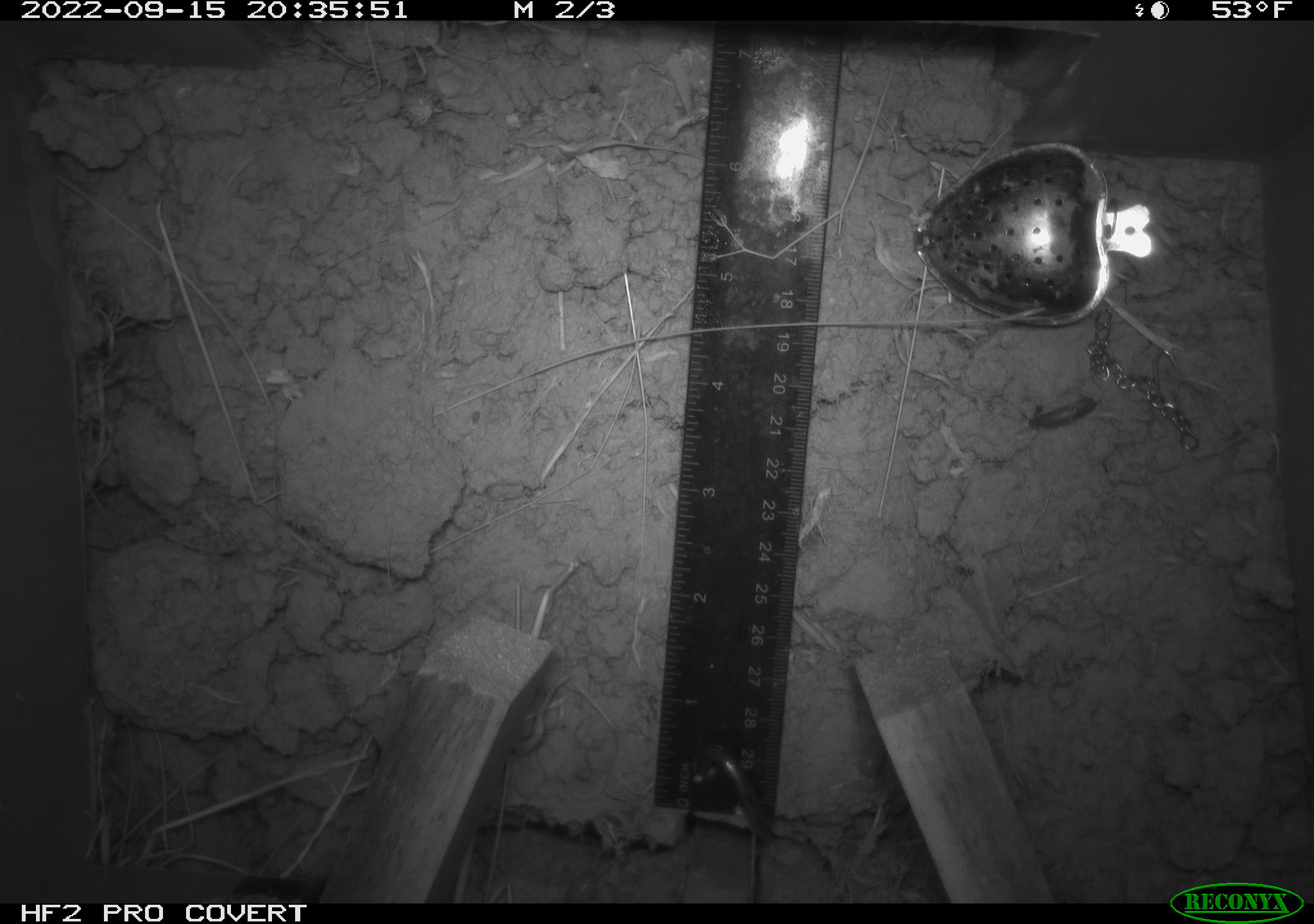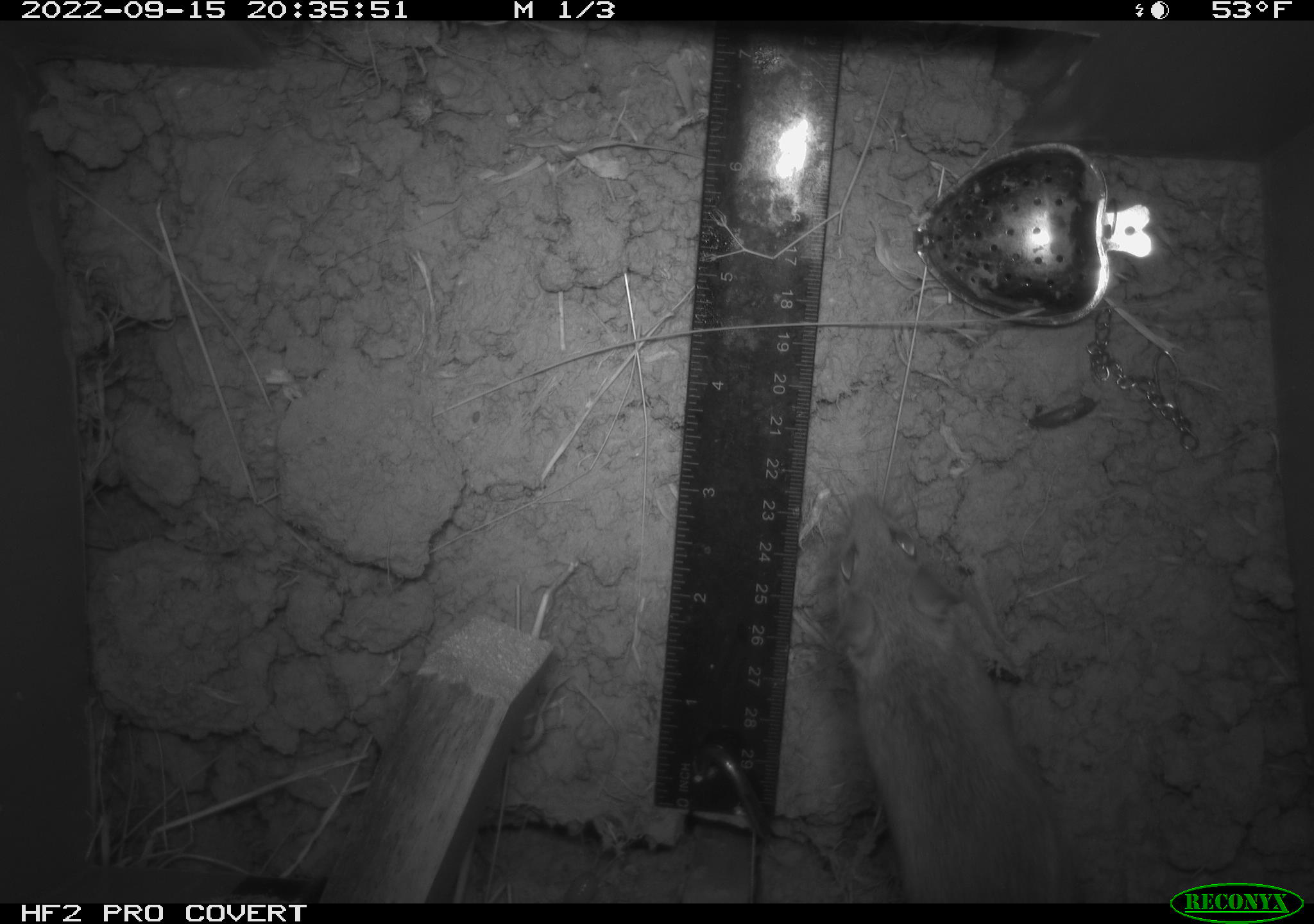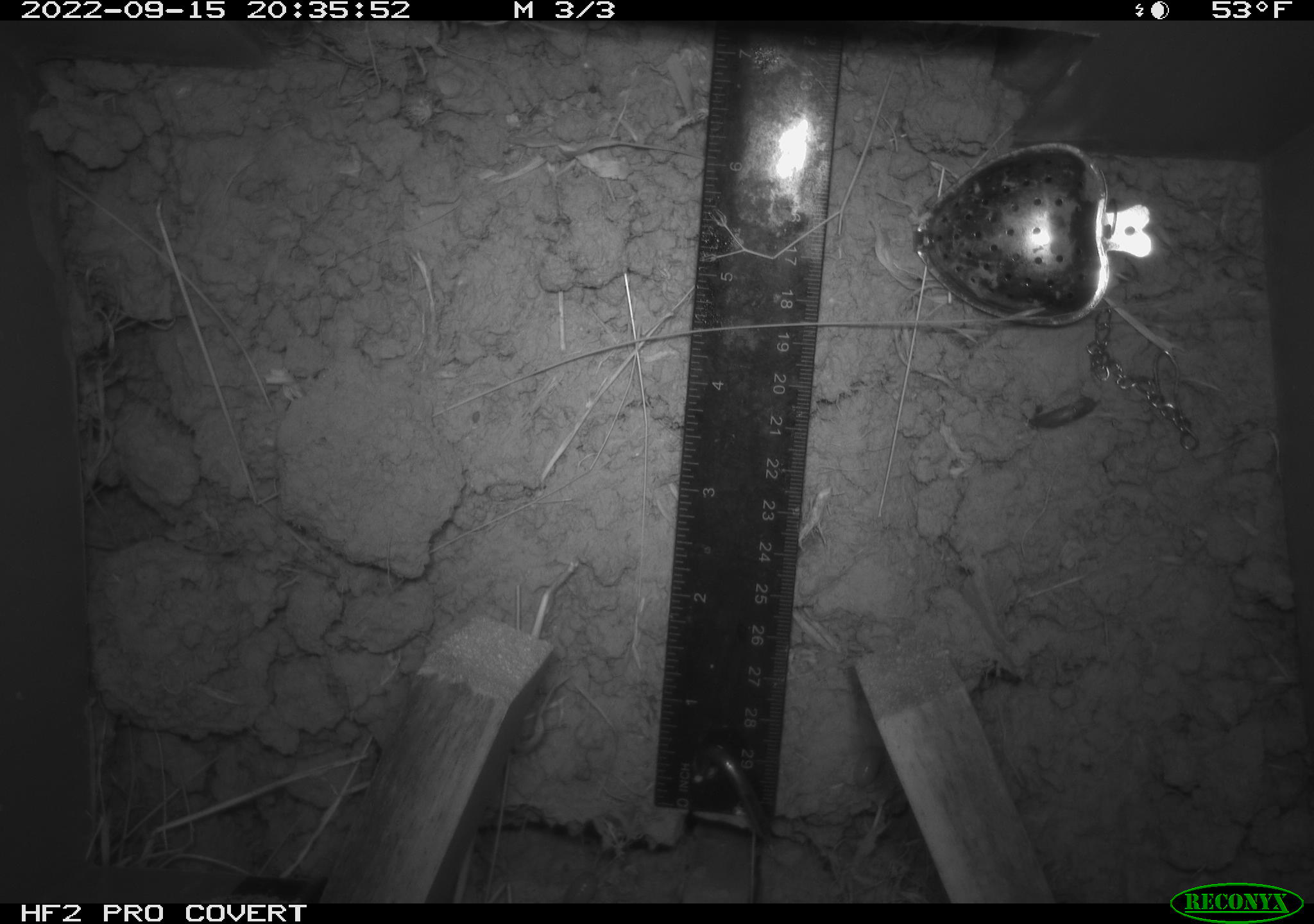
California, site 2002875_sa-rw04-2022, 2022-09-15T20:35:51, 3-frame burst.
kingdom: Animalia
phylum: Chordata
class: Mammalia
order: Rodentia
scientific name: Rodentia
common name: mouse species